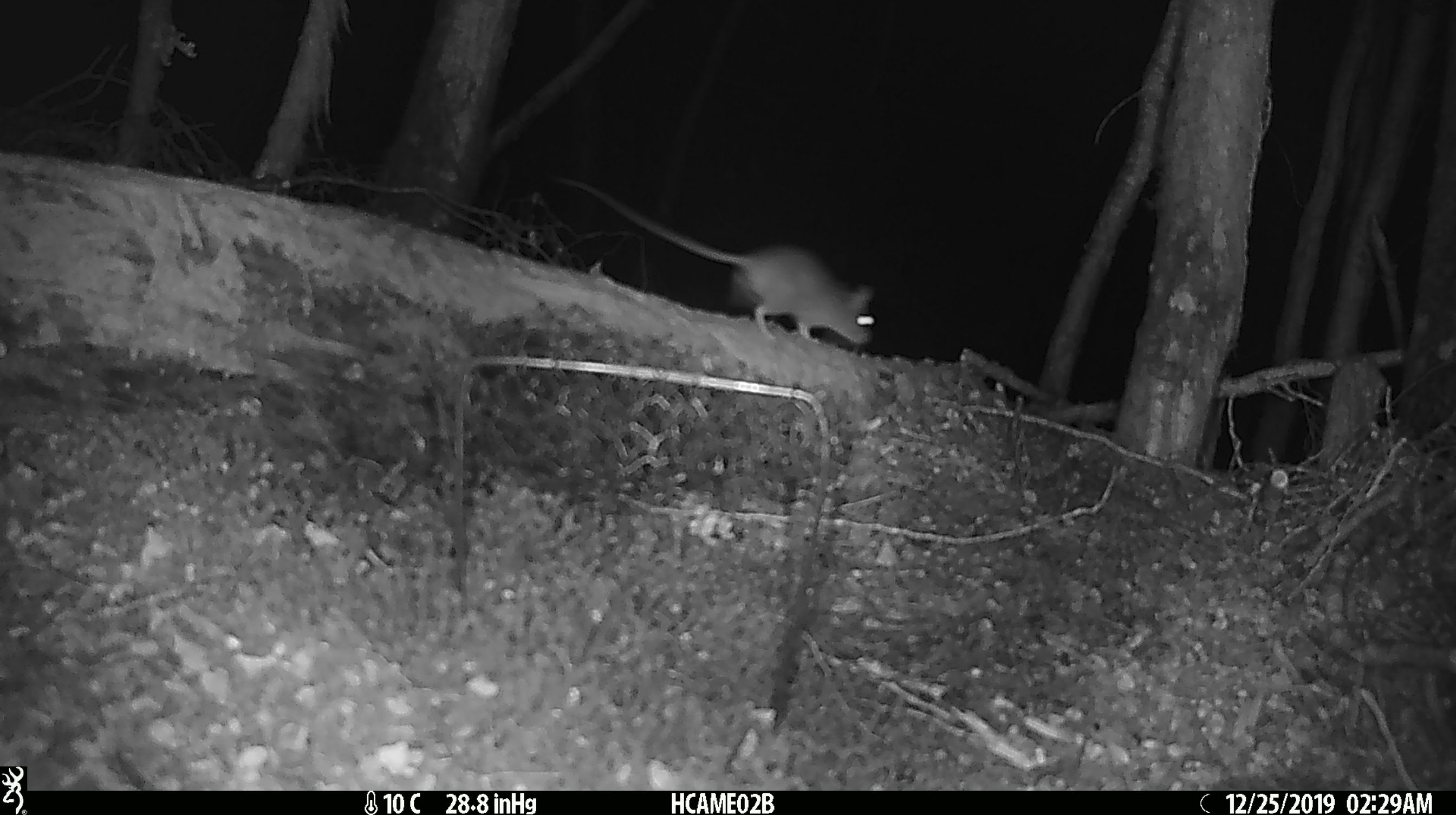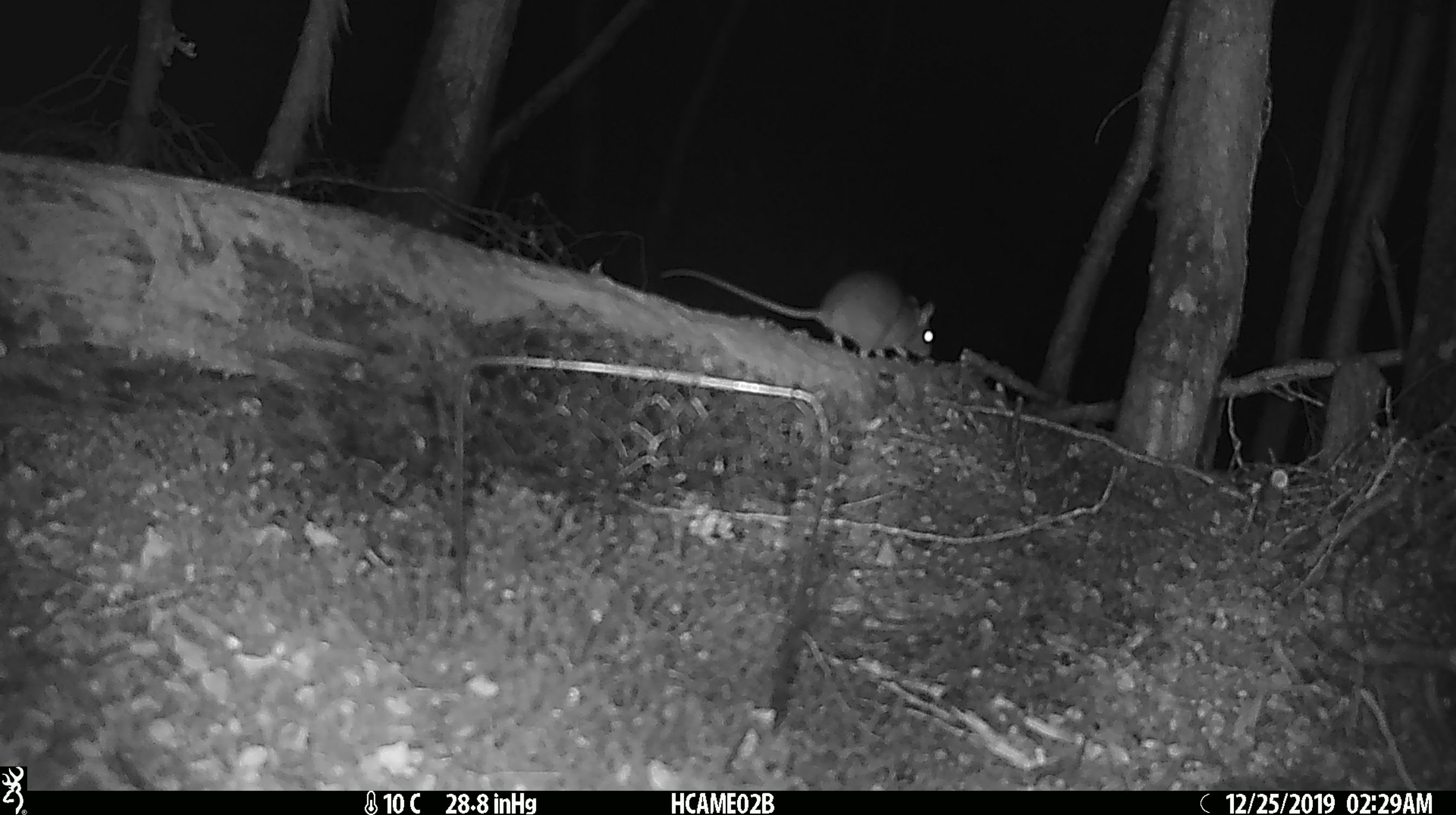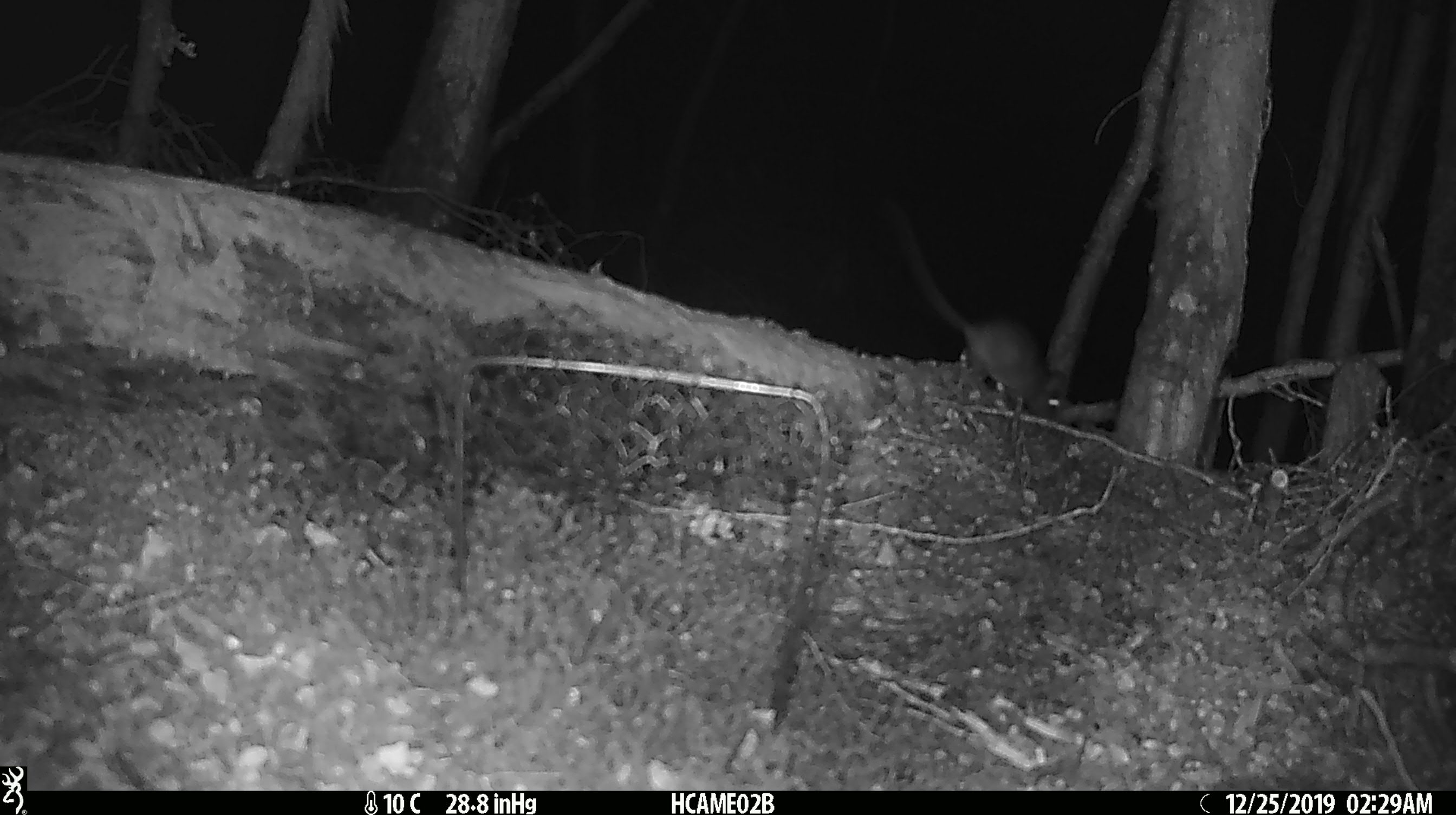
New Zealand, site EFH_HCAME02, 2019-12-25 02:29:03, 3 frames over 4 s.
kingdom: Animalia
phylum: Chordata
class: Mammalia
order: Rodentia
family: Muridae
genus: Rattus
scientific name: Rattus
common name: rat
Rat (Rattus).